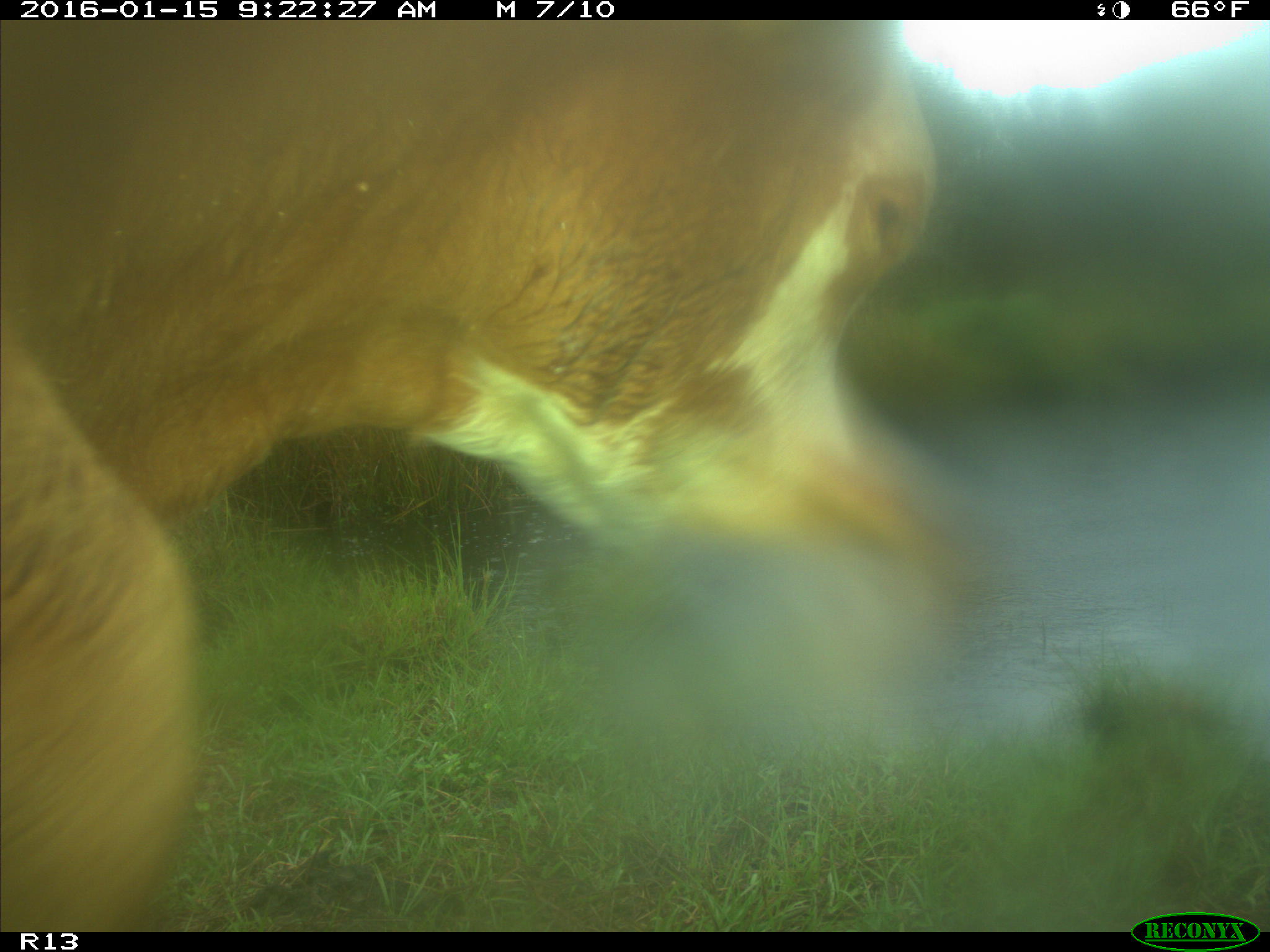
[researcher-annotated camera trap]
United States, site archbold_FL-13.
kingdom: Animalia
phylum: Chordata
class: Mammalia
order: Artiodactyla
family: Bovidae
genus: Bos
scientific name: Bos taurus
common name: domestic cow